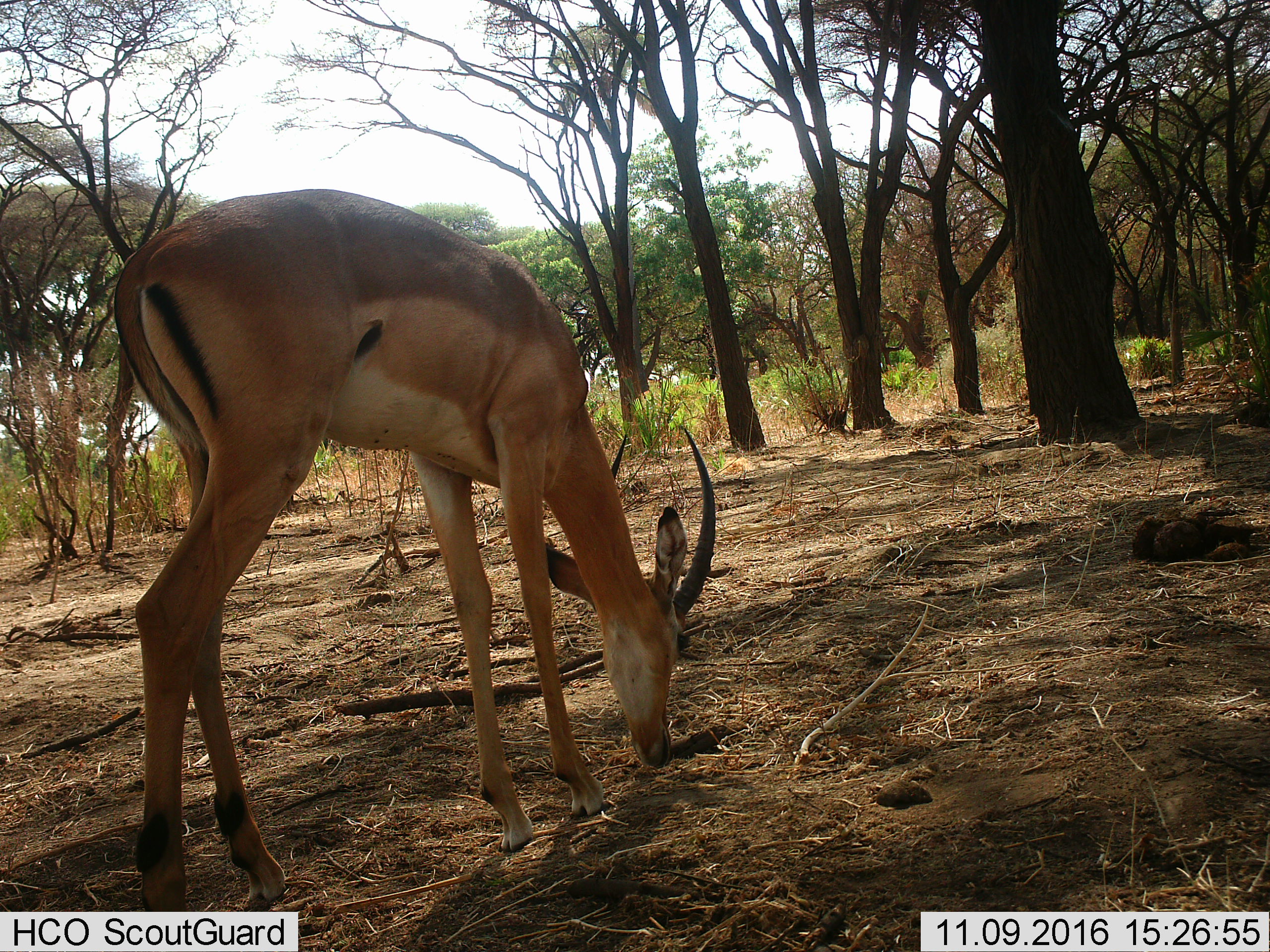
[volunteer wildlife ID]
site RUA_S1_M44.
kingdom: Animalia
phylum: Chordata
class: Mammalia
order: Artiodactyla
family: Bovidae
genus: Aepyceros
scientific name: Aepyceros melampus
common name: impala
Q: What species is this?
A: Impala (Aepyceros melampus).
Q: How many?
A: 1.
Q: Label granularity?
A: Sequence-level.